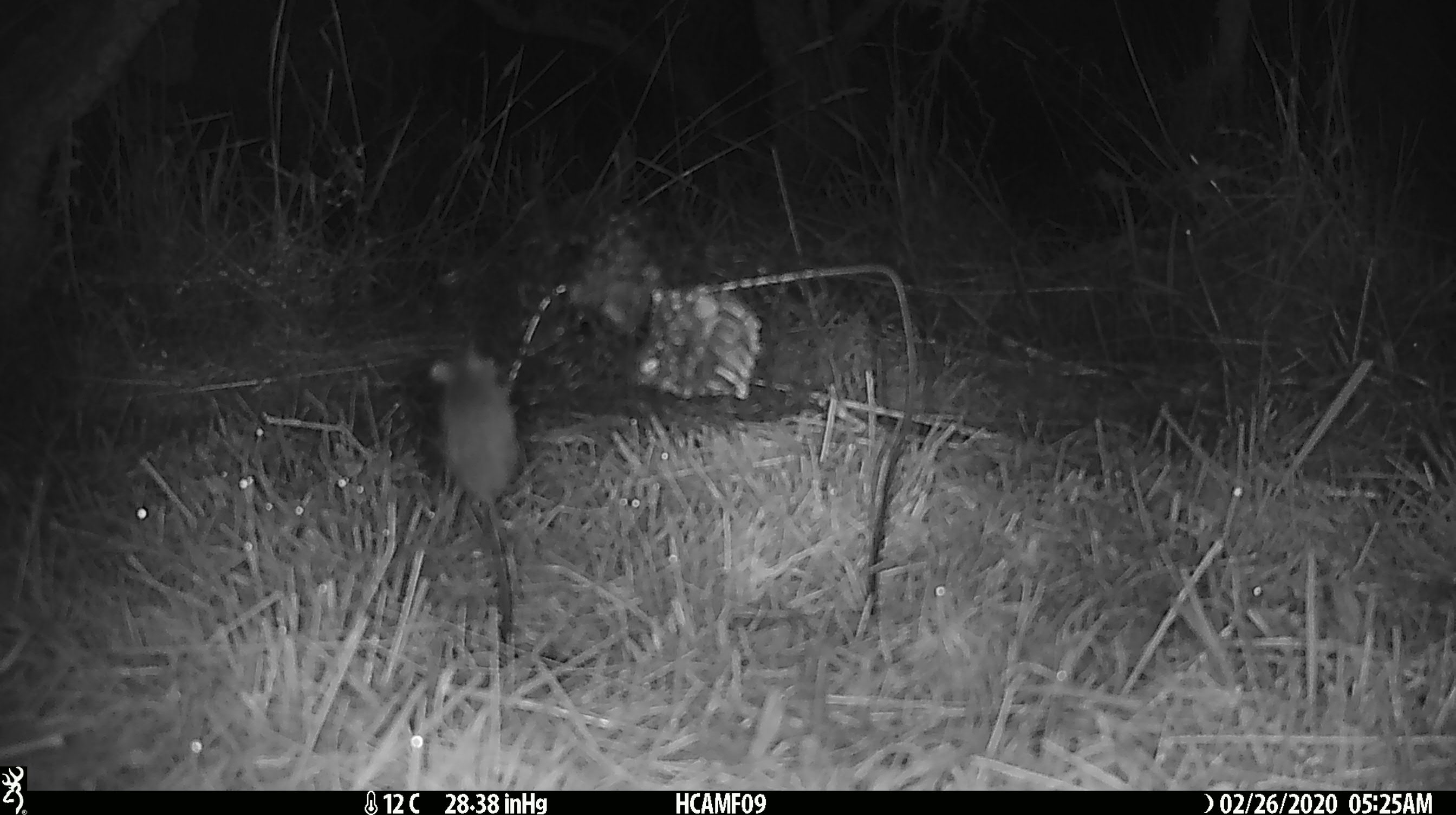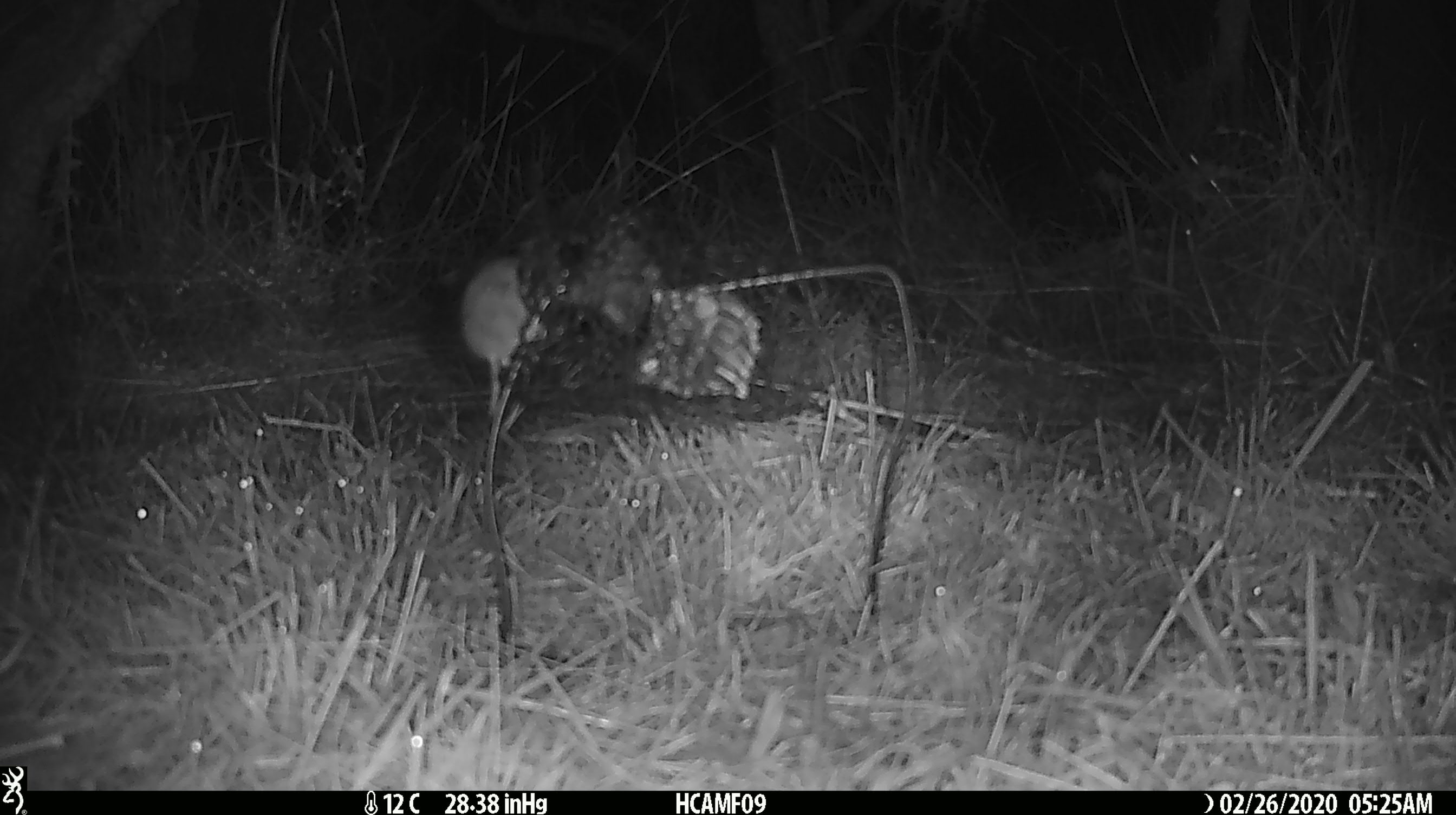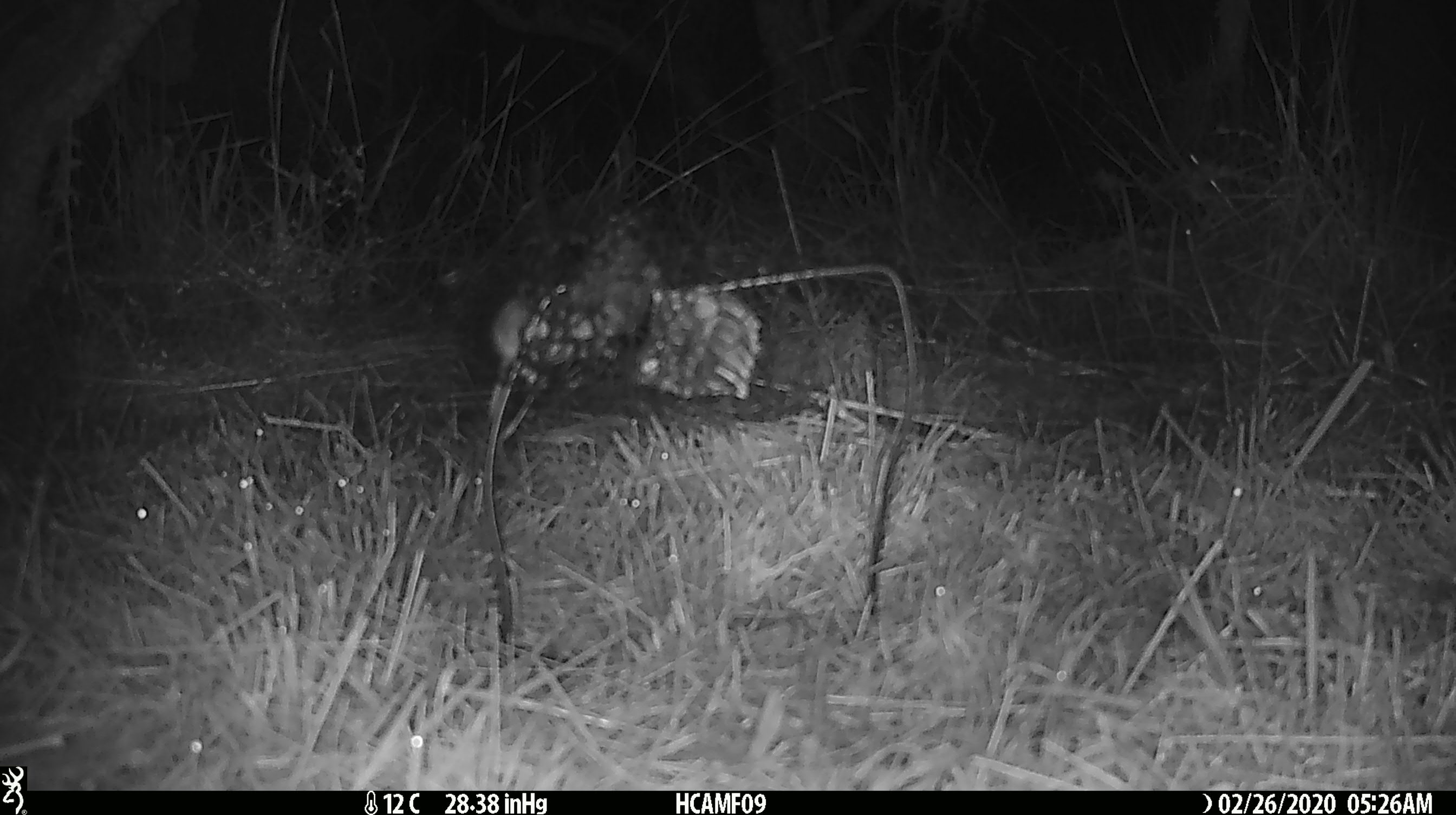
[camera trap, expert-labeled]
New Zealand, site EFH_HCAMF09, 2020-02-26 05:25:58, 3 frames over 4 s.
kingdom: Animalia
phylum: Chordata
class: Mammalia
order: Rodentia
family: Muridae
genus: Mus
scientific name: Mus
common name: mouse